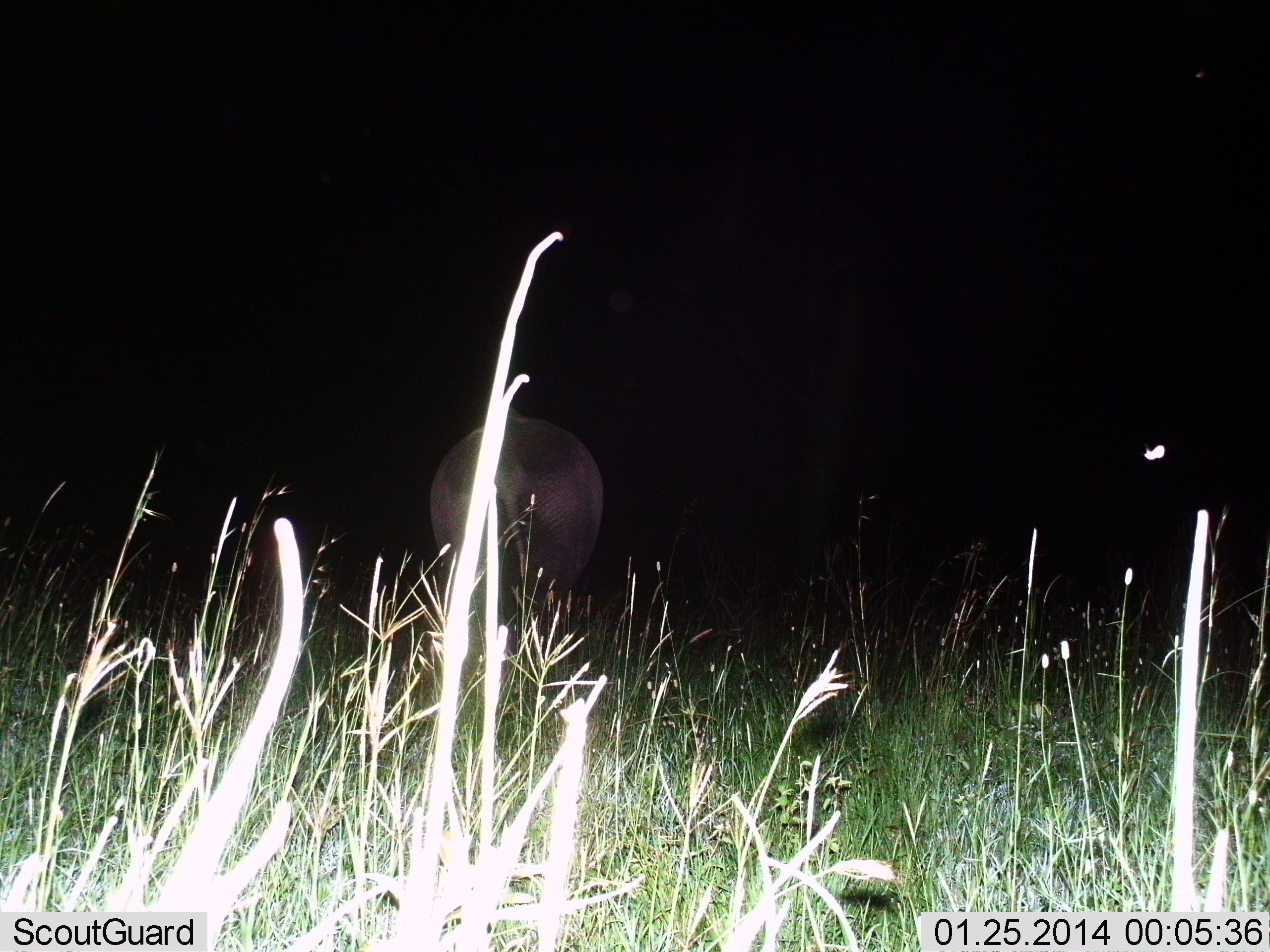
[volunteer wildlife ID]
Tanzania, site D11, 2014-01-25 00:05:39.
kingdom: Animalia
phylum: Chordata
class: Mammalia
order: Artiodactyla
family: Hippopotamidae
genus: Hippopotamus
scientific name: Hippopotamus amphibius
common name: hippopotamus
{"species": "hippopotamus (Hippopotamus amphibius)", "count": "1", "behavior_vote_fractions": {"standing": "73%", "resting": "0%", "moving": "27%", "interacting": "0%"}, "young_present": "0%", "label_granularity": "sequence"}